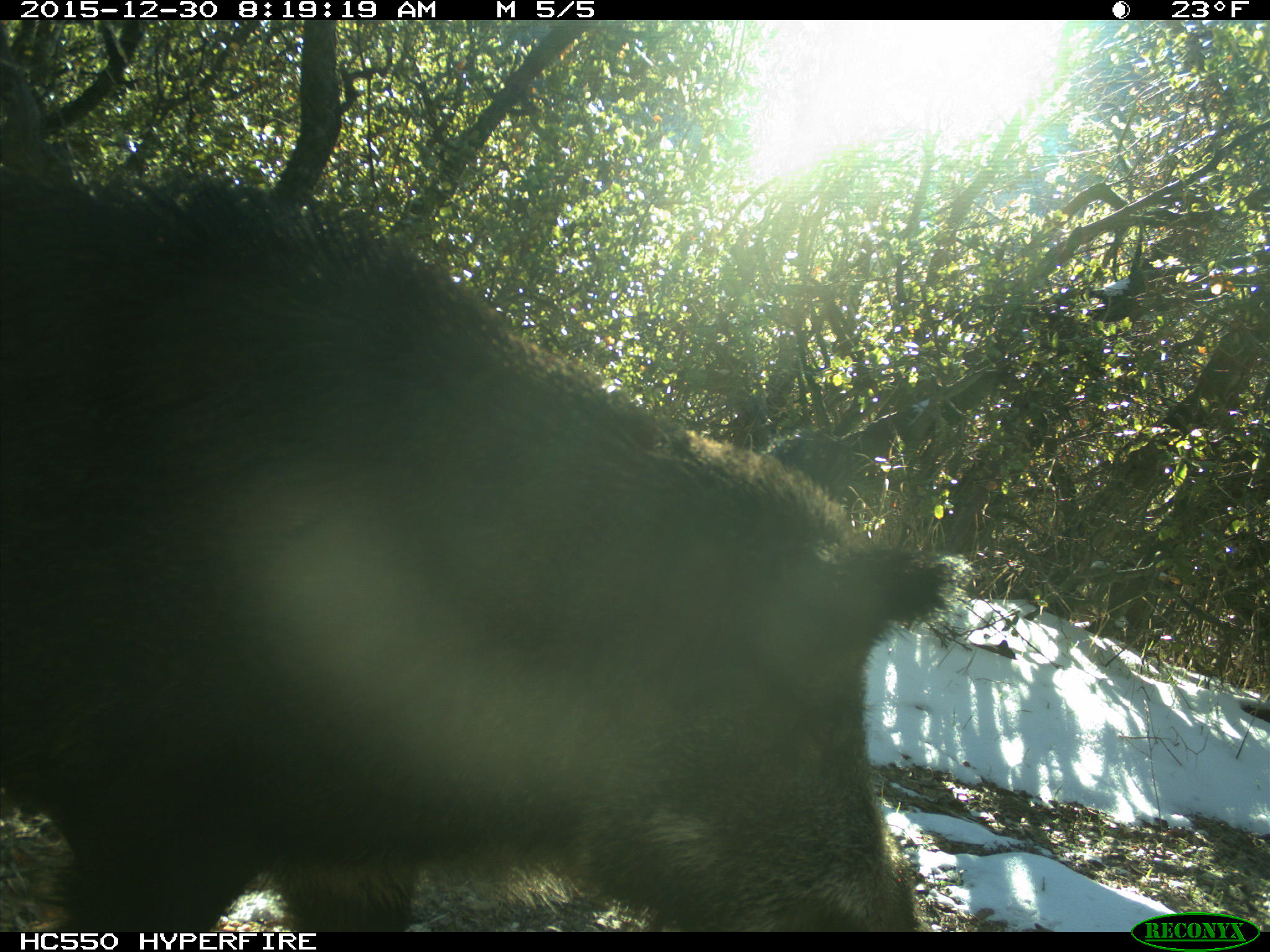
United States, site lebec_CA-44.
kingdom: Animalia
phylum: Chordata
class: Mammalia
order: Artiodactyla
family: Suidae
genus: Sus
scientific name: Sus scrofa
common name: wild boar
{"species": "Sus scrofa (wild boar)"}